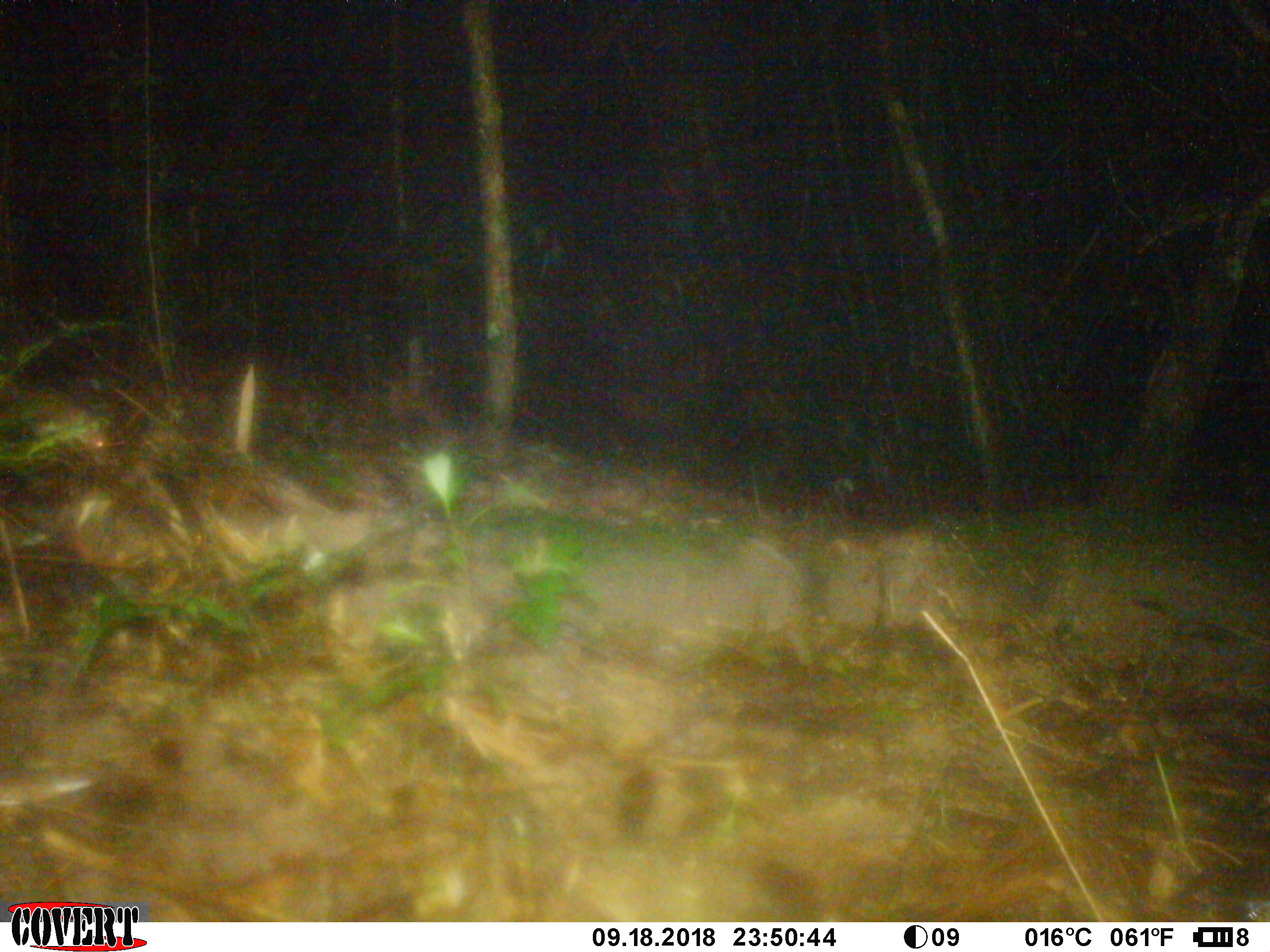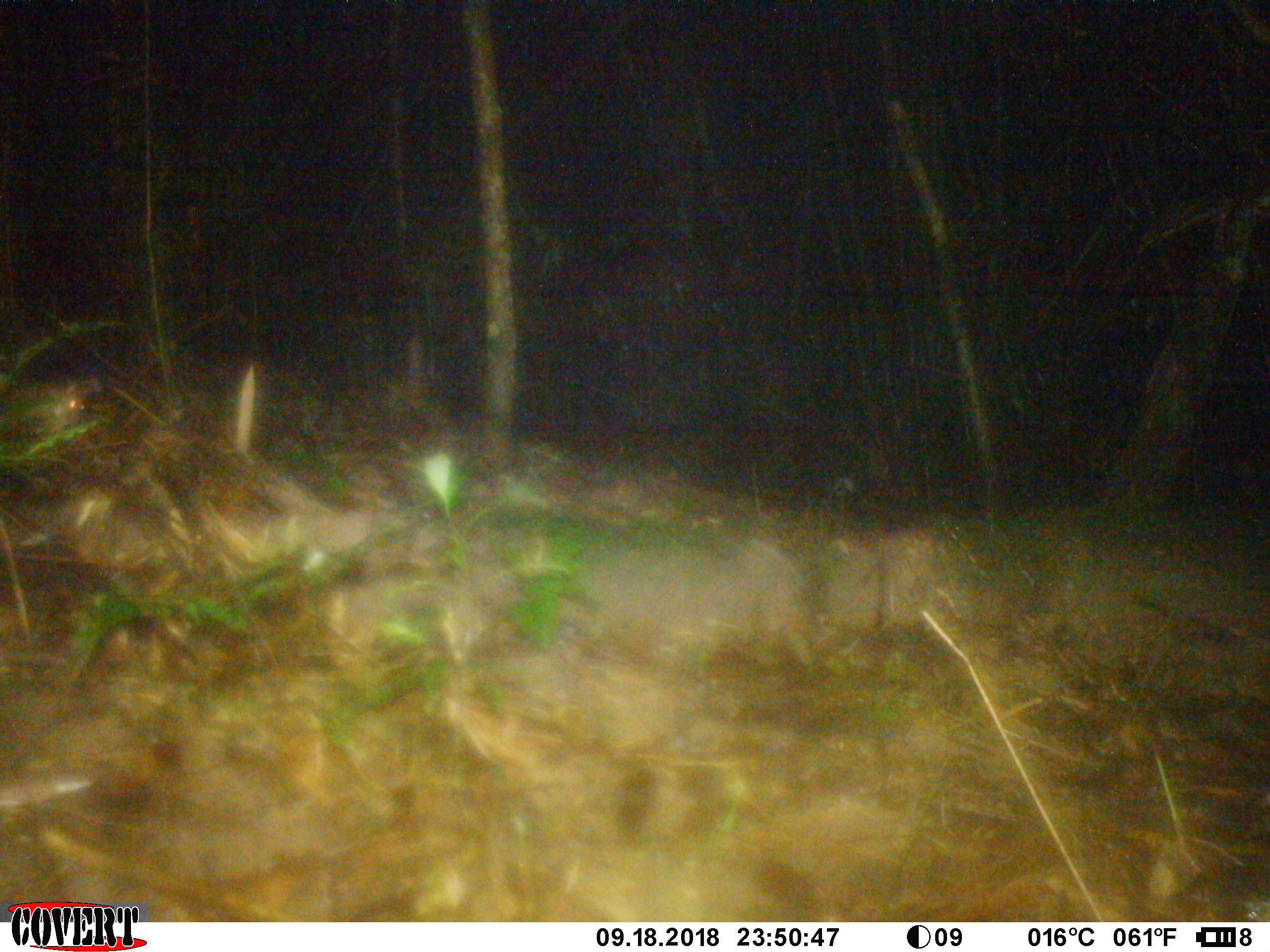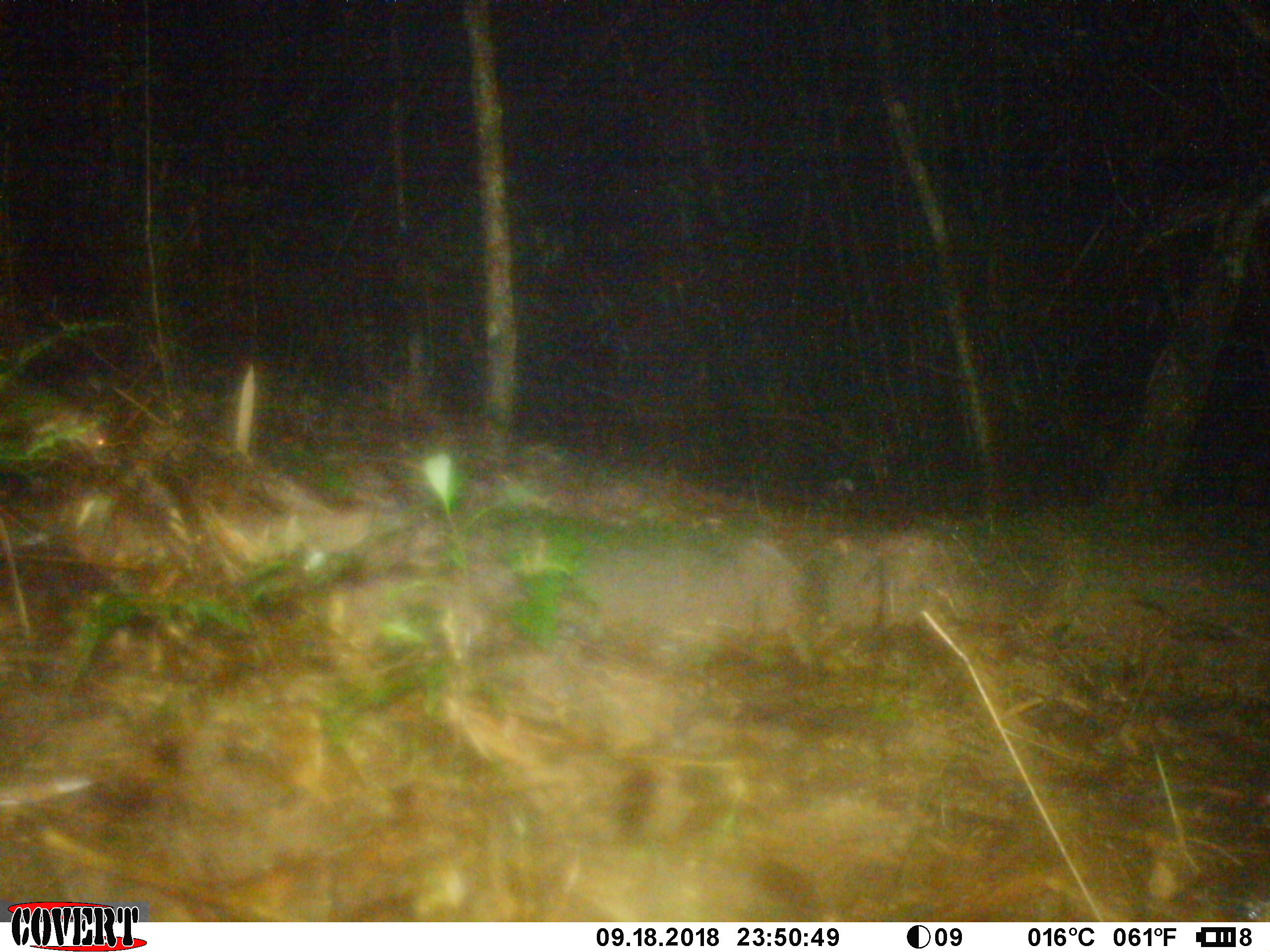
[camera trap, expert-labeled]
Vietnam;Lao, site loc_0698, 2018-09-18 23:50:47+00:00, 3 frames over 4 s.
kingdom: Animalia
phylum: Chordata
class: Mammalia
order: Rodentia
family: Muridae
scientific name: Muridae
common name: old-world mice and rats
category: unidentified murid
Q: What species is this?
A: Unidentified murid (old-world mice and rats) (Muridae).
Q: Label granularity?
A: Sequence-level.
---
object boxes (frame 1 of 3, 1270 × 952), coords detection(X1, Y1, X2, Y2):
unidentified murid: detection(0, 385, 110, 452)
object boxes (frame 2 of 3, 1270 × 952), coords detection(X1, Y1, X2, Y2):
unidentified murid: detection(2, 379, 85, 448)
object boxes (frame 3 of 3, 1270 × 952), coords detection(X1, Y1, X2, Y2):
unidentified murid: detection(2, 371, 110, 464)